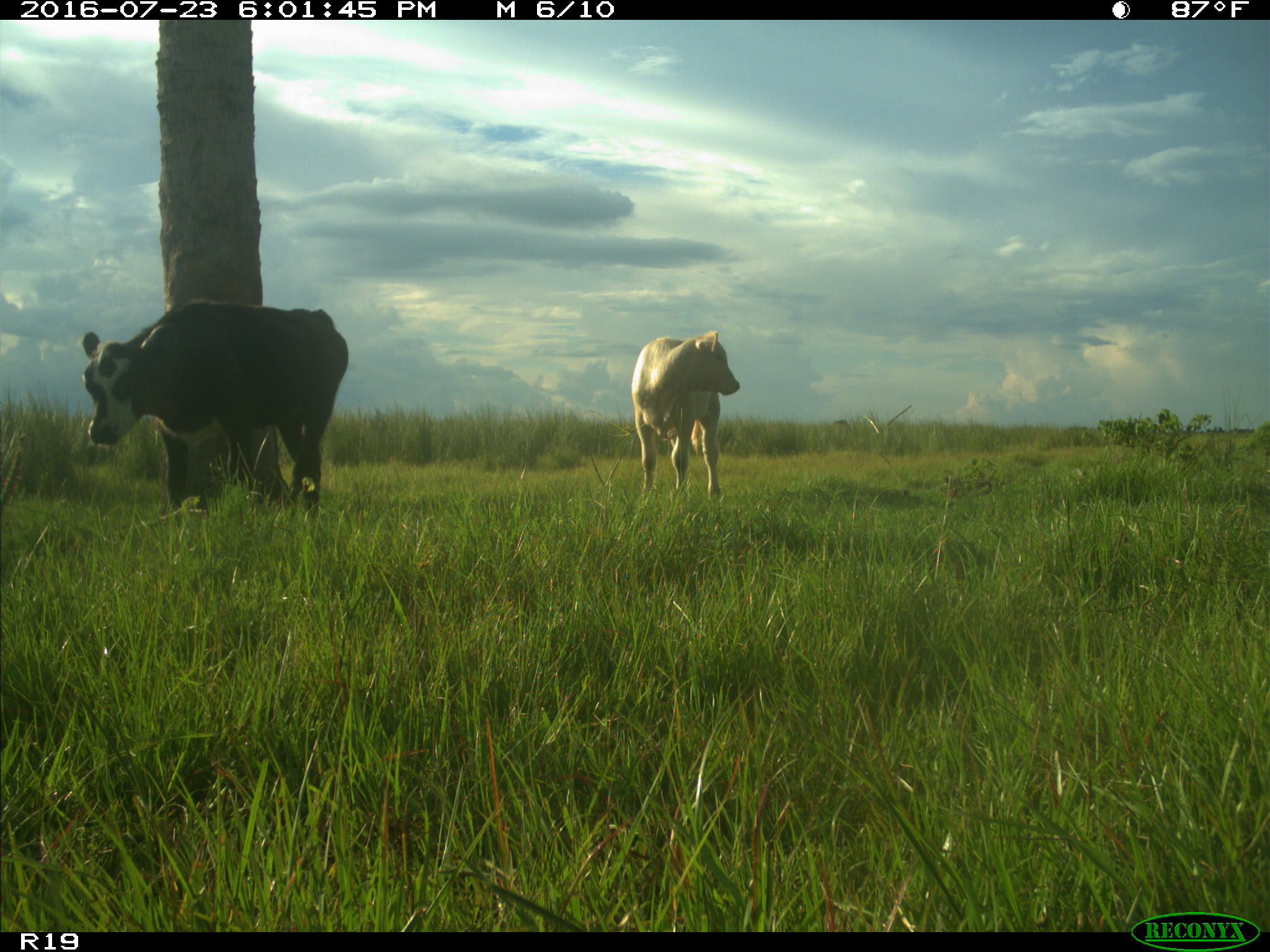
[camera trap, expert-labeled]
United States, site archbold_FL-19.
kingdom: Animalia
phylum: Chordata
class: Mammalia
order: Artiodactyla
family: Bovidae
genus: Bos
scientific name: Bos taurus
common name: domestic cow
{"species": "Bos taurus (domestic cow)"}